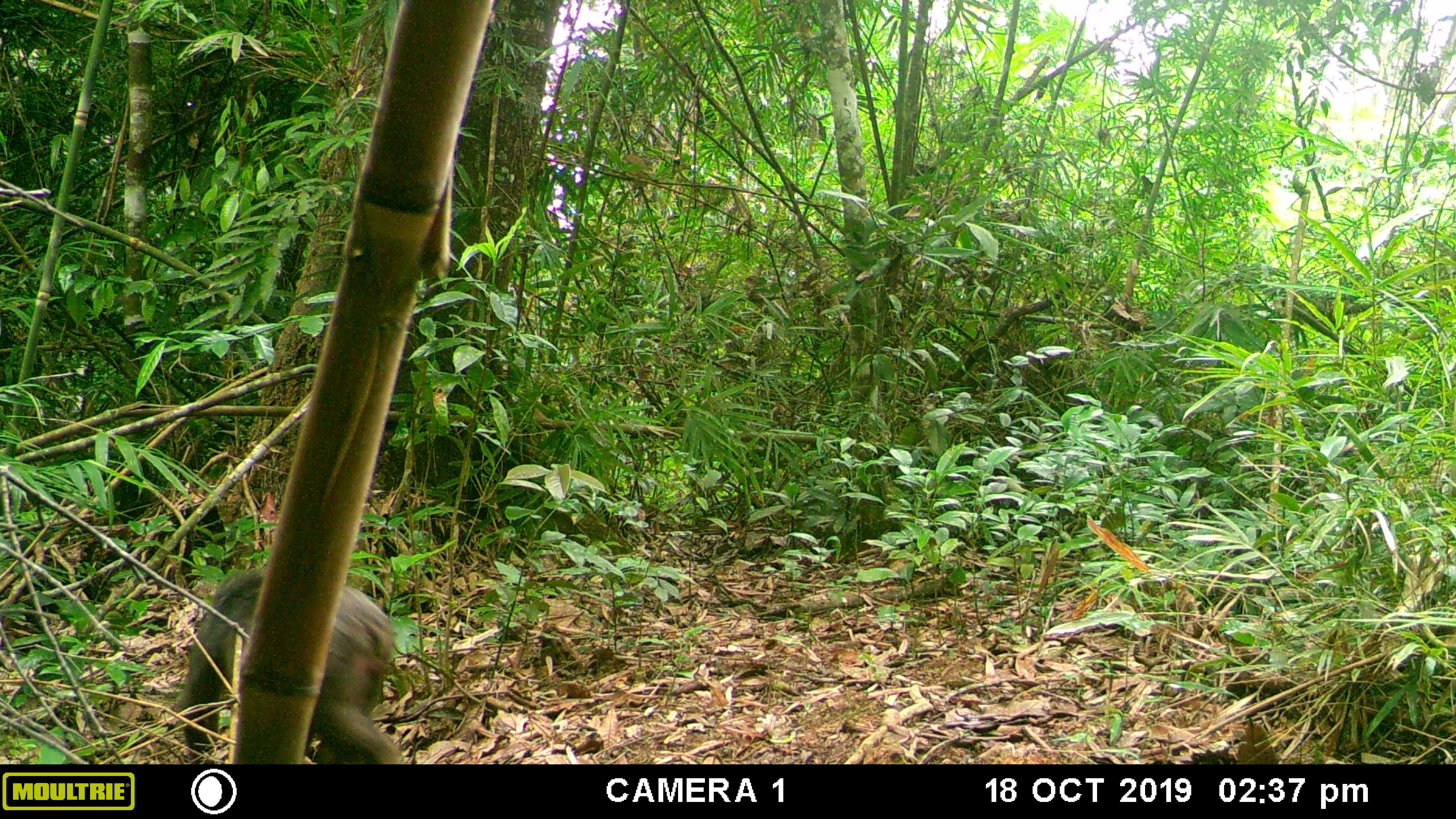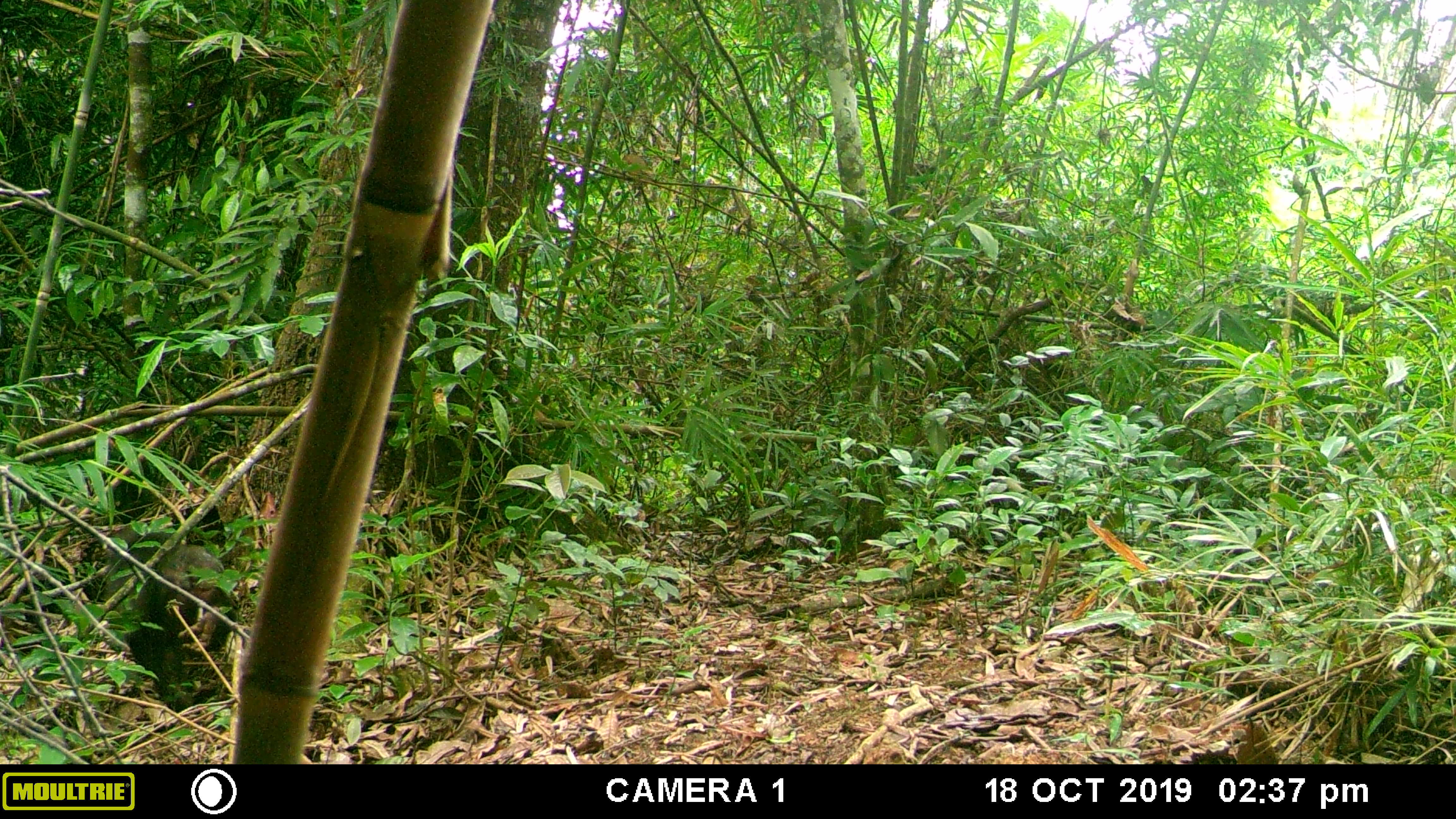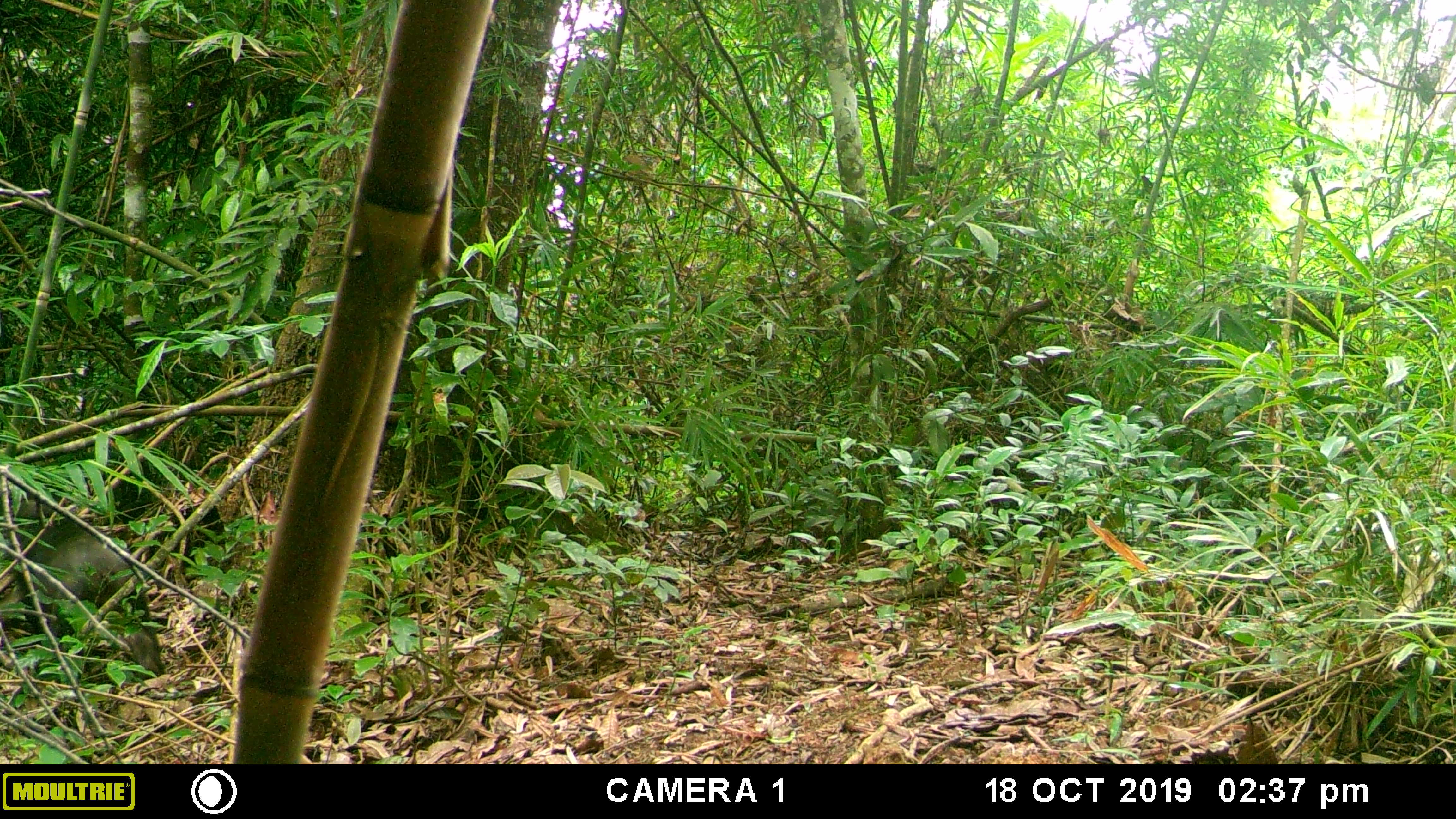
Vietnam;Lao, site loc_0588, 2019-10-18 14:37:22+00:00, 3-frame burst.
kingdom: Animalia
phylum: Chordata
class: Mammalia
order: Primates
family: Cercopithecidae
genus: Macaca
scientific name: Macaca arctoides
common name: stump-tailed macaque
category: stump tailed macaque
Stump tailed macaque (stump-tailed macaque) (Macaca arctoides). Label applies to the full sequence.